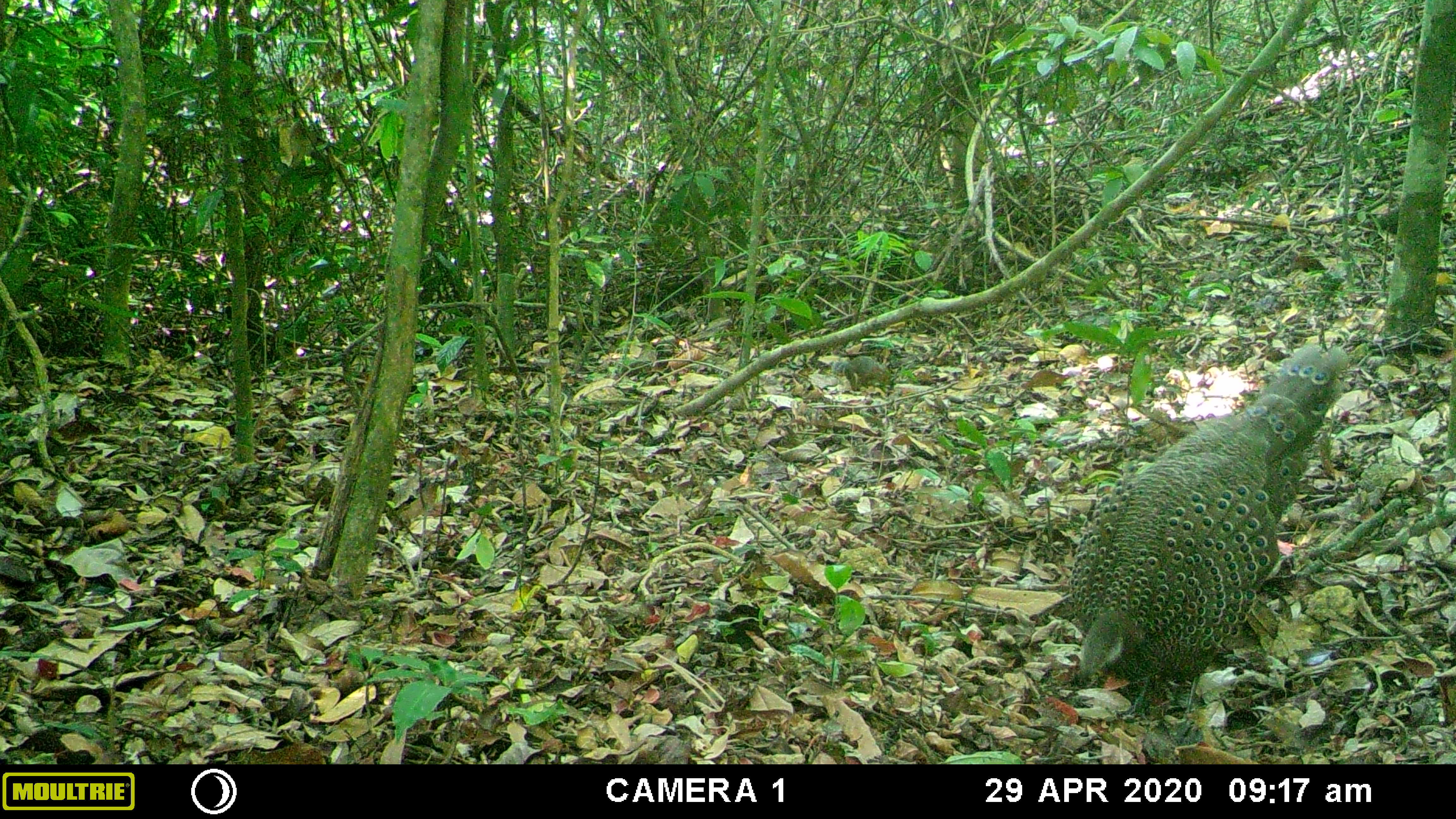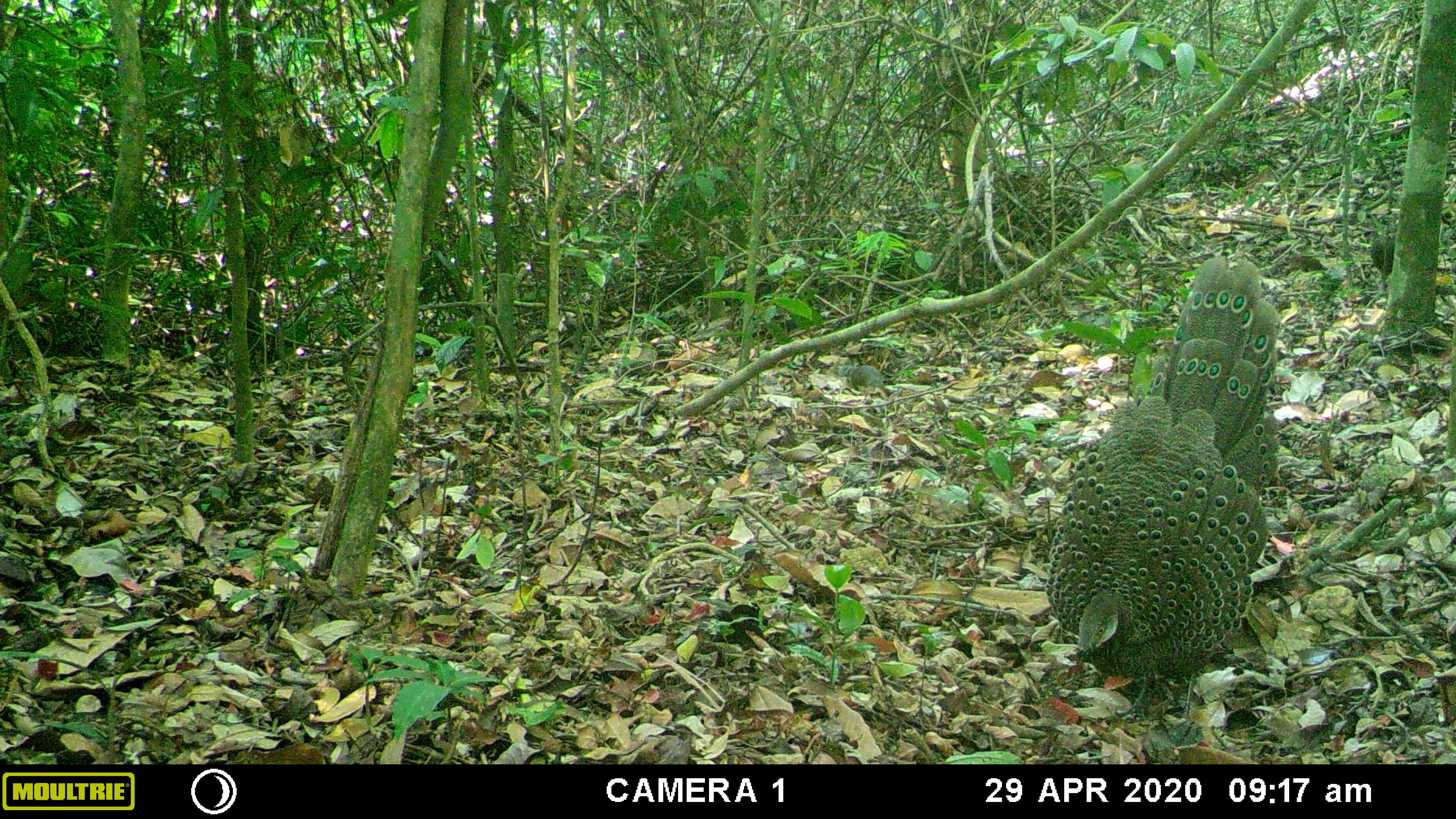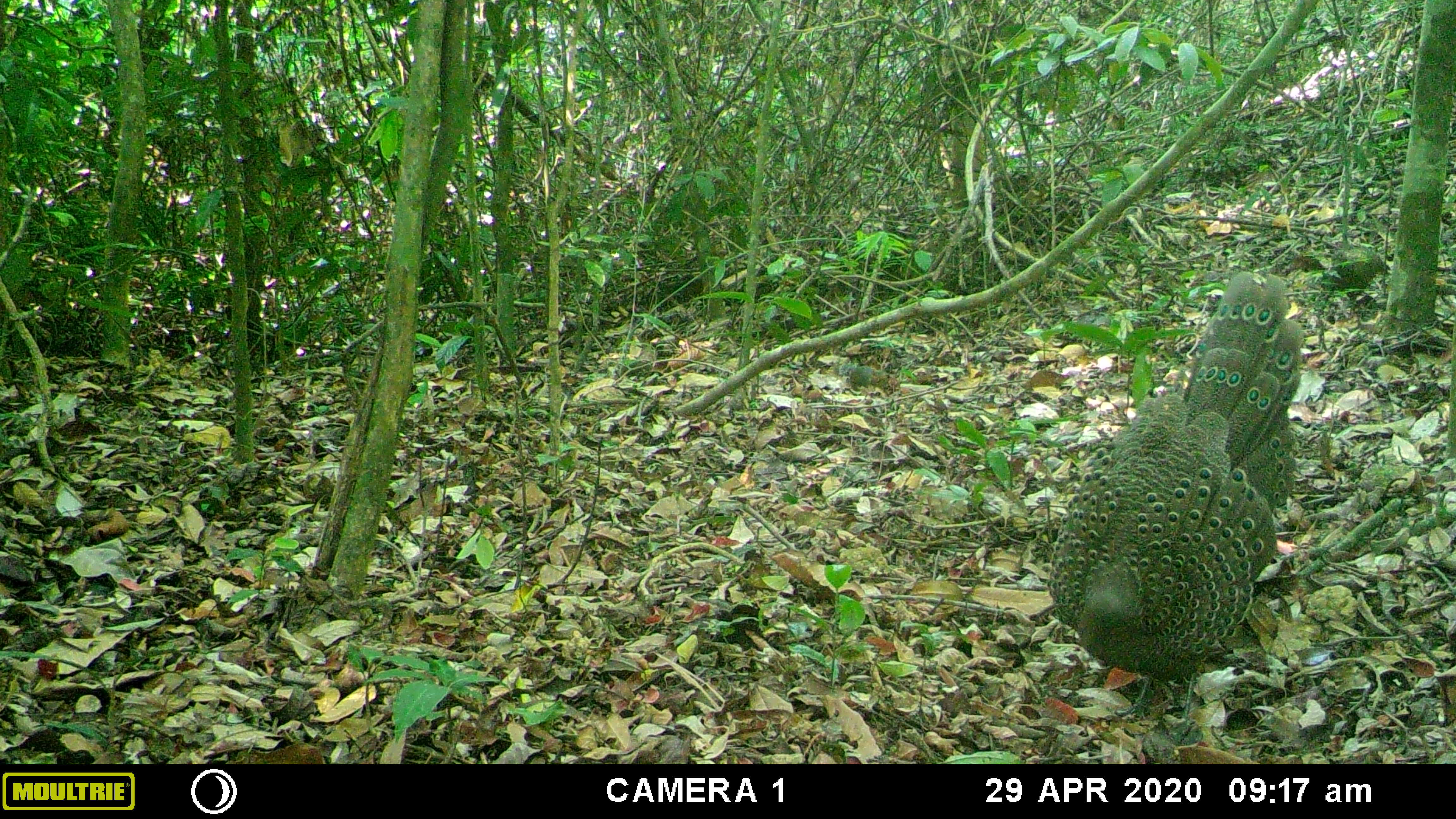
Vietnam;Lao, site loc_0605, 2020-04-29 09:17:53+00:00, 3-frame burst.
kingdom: Animalia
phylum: Chordata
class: Aves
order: Galliformes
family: Phasianidae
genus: Polyplectron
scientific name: Polyplectron bicalcaratum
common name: gray peacock-pheasant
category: grey peacock pheasant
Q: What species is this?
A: Grey peacock pheasant (gray peacock-pheasant) (Polyplectron bicalcaratum).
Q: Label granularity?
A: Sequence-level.